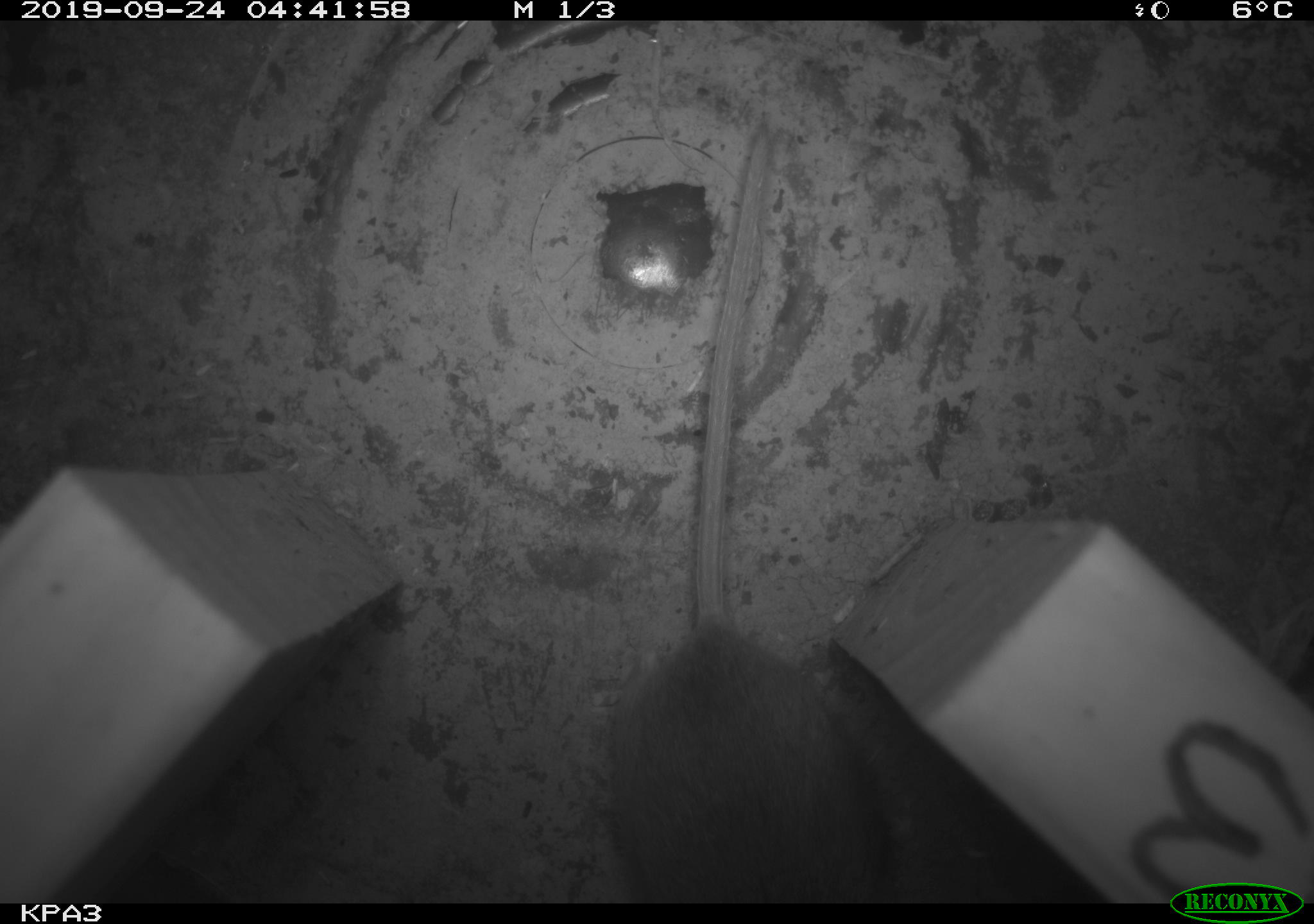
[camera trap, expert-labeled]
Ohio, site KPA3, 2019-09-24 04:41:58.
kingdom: Animalia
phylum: Chordata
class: Mammalia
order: Rodentia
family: Cricetidae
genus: Microtus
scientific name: Microtus pennsylvanicus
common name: meadow vole